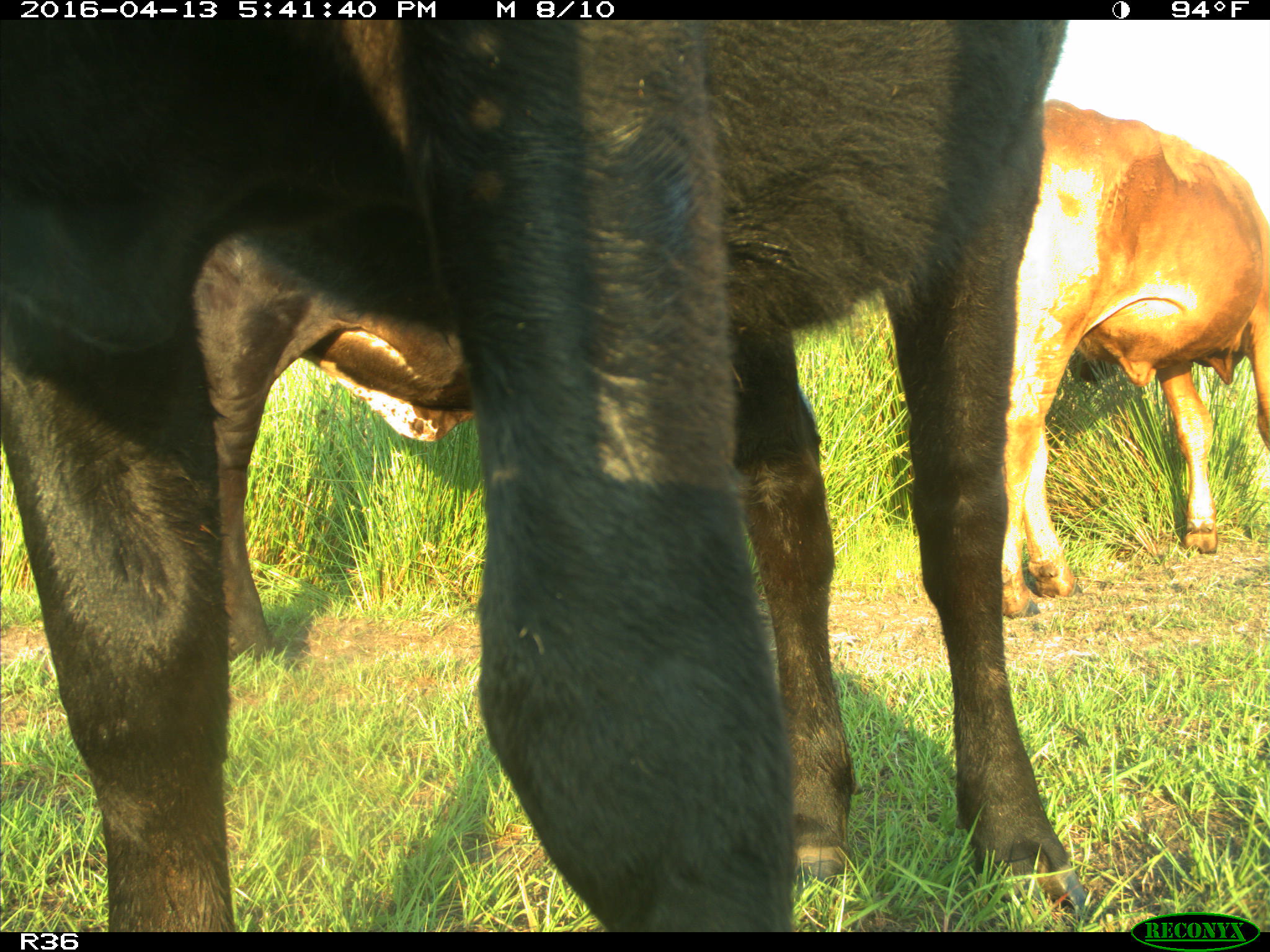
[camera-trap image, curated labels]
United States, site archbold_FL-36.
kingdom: Animalia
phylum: Chordata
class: Mammalia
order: Artiodactyla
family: Bovidae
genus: Bos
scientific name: Bos taurus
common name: domestic cow